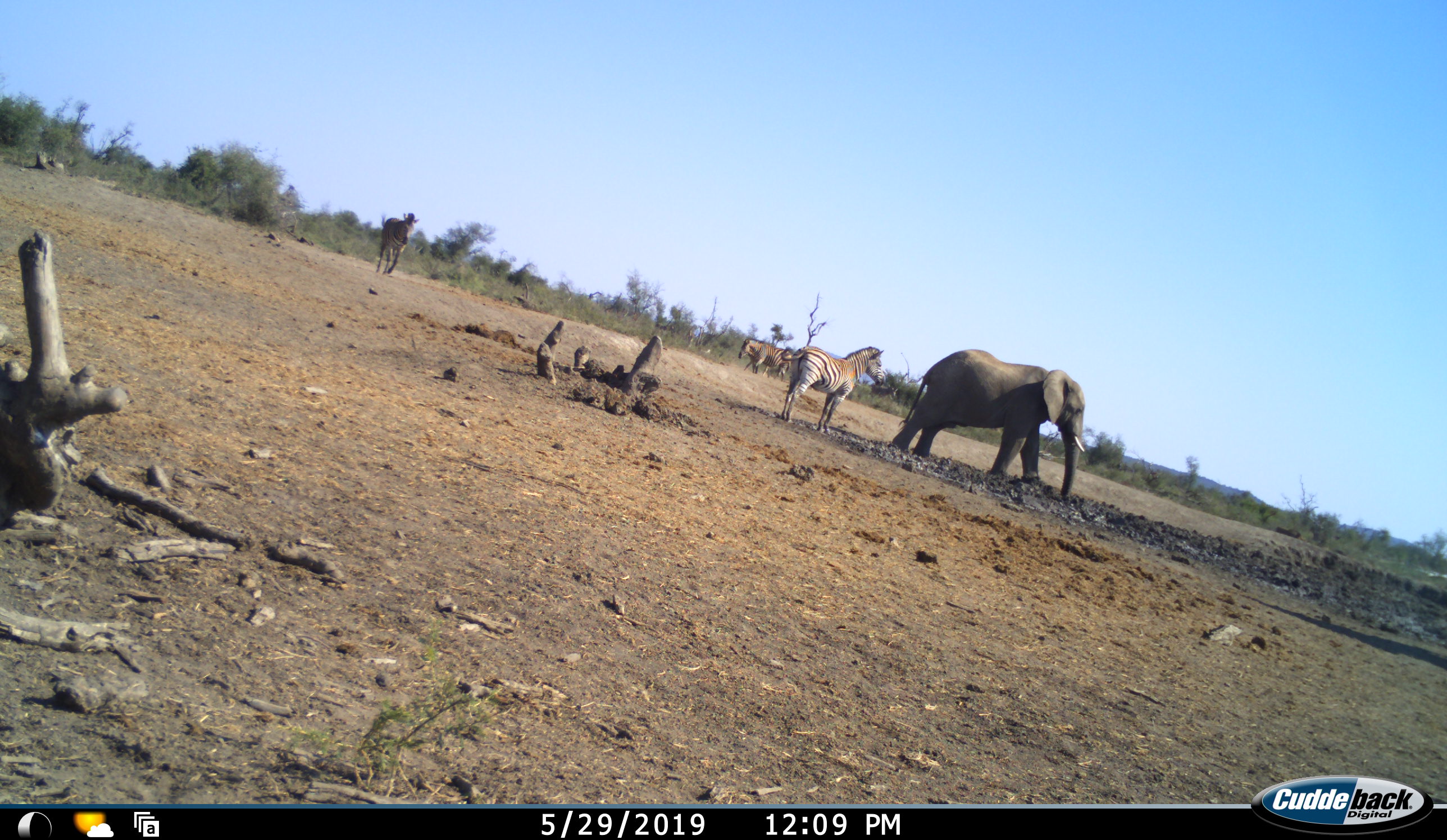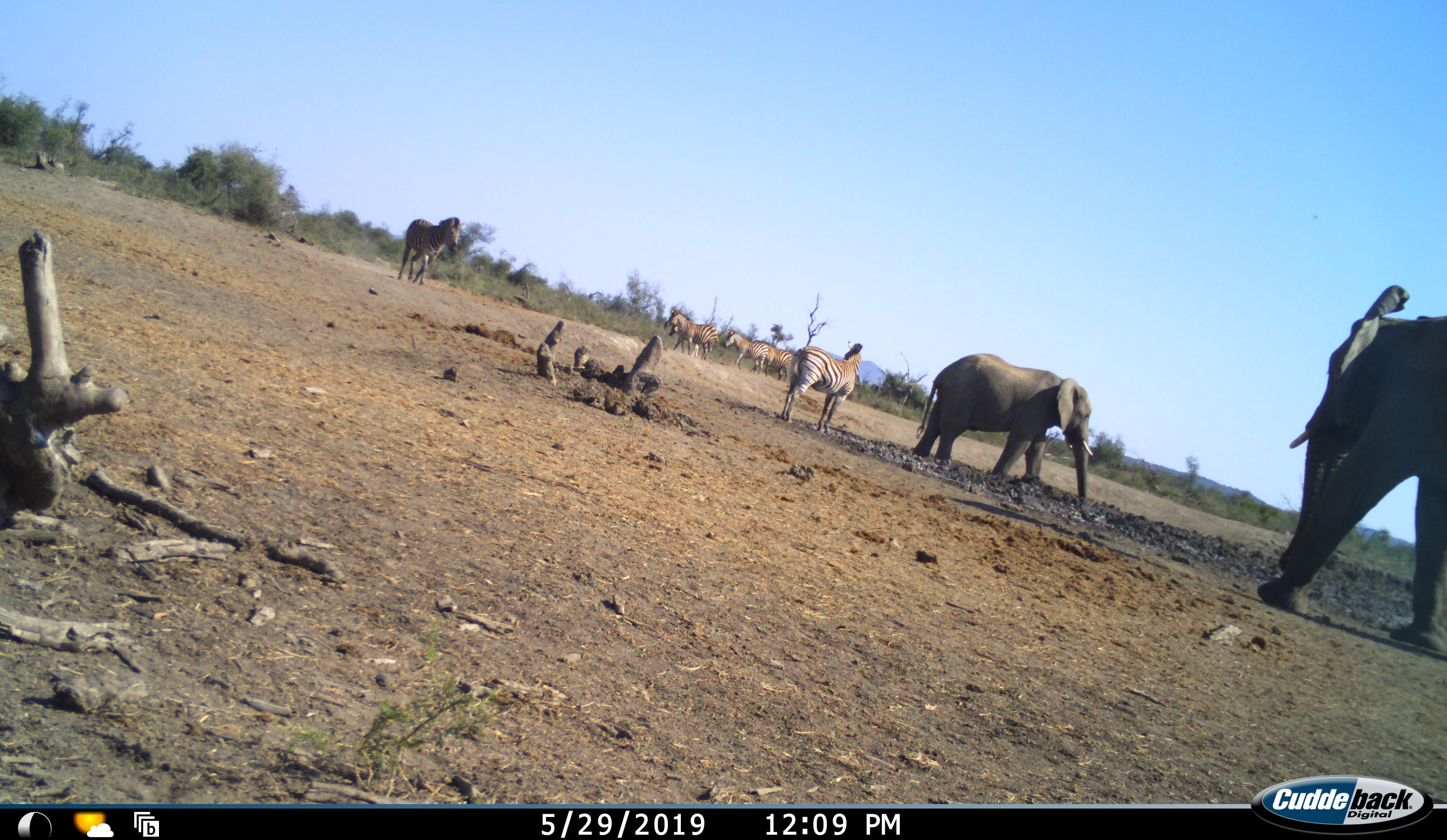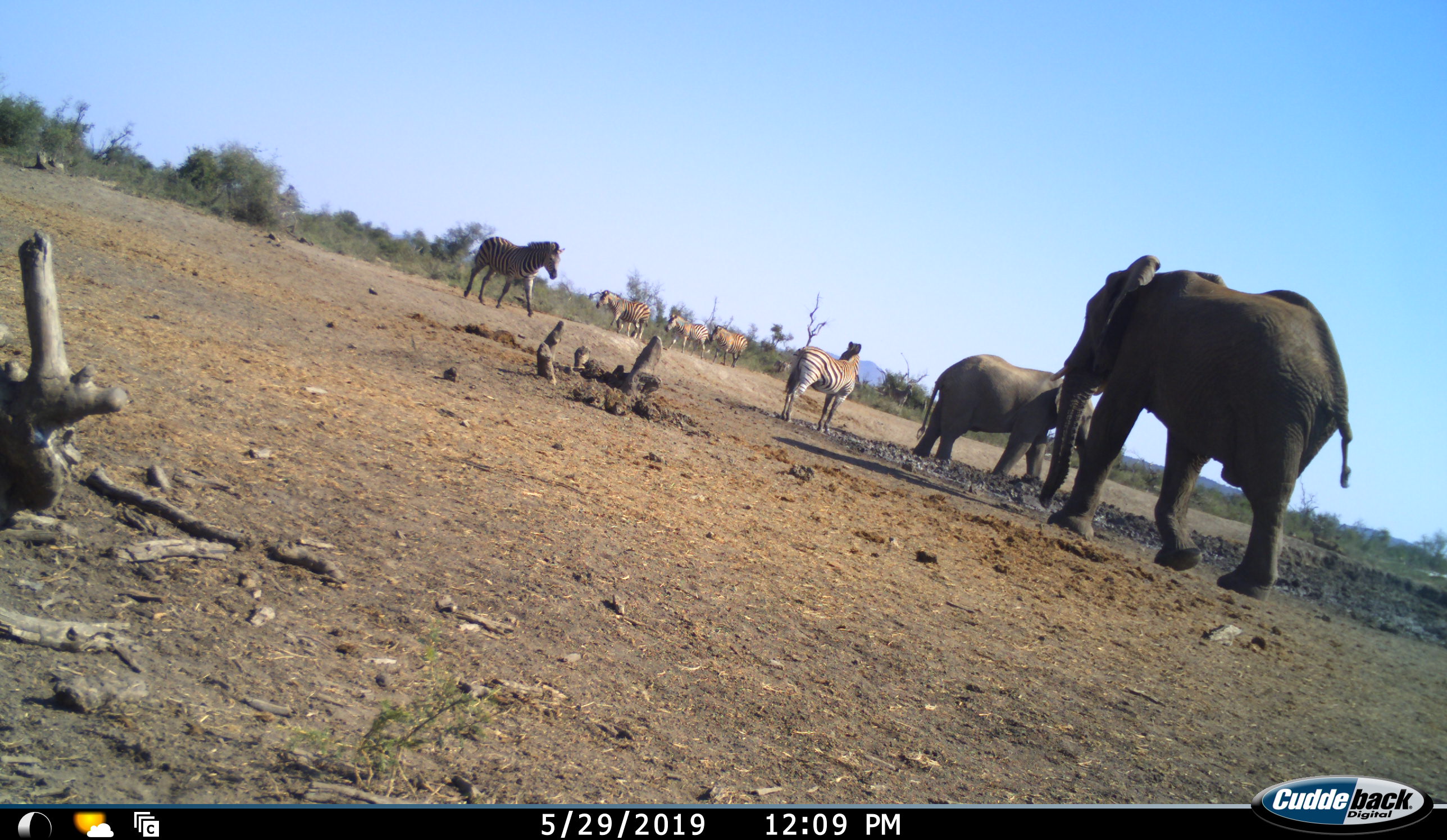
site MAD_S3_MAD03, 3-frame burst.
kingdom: Animalia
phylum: Chordata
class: Mammalia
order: Proboscidea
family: Elephantidae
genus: Loxodonta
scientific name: Loxodonta africana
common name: african bush elephant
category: elephant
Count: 2.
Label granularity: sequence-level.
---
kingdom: Animalia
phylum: Chordata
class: Mammalia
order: Perissodactyla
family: Equidae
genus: Equus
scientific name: Equus quagga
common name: plains zebra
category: zebraplains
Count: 5.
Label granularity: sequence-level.